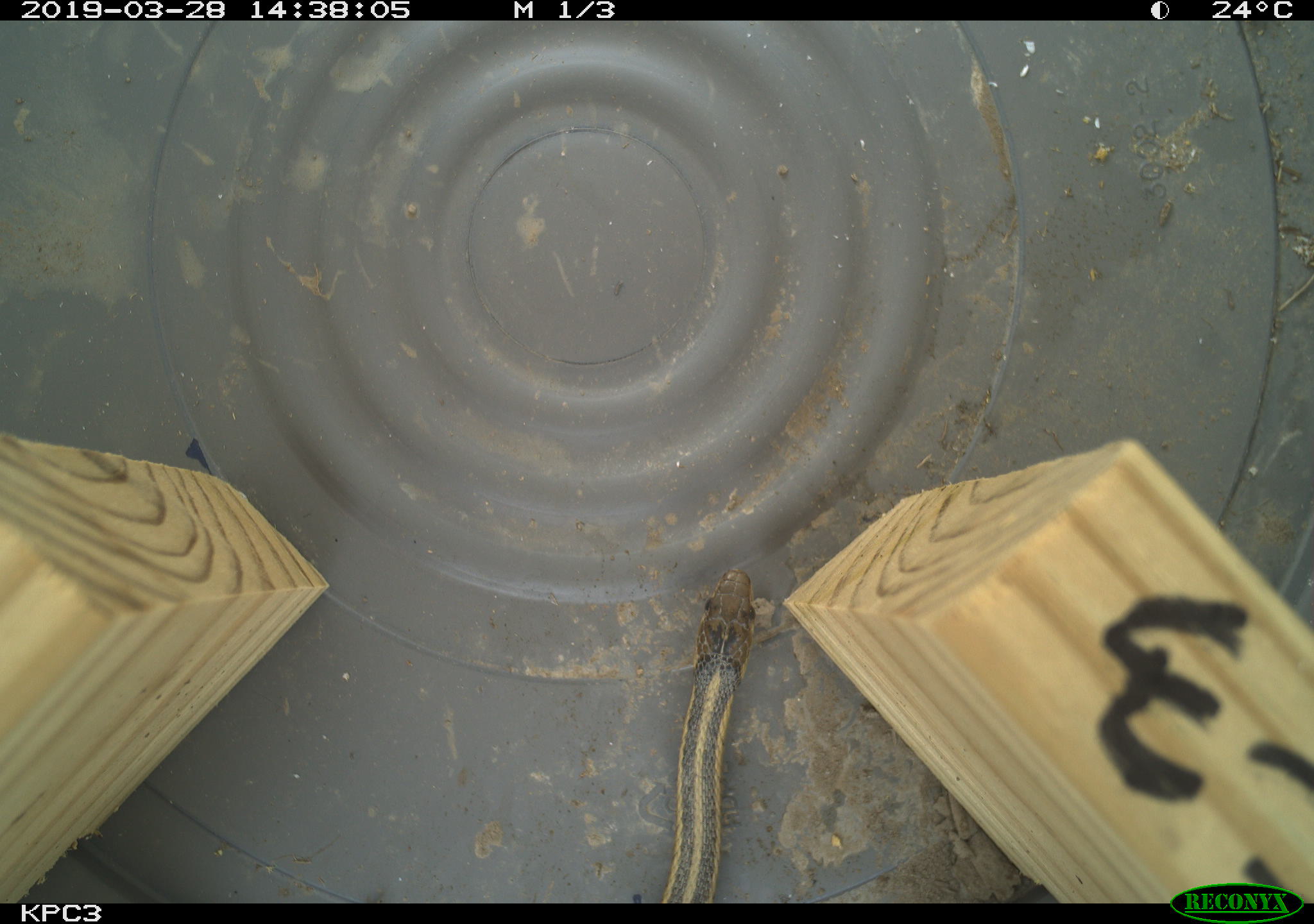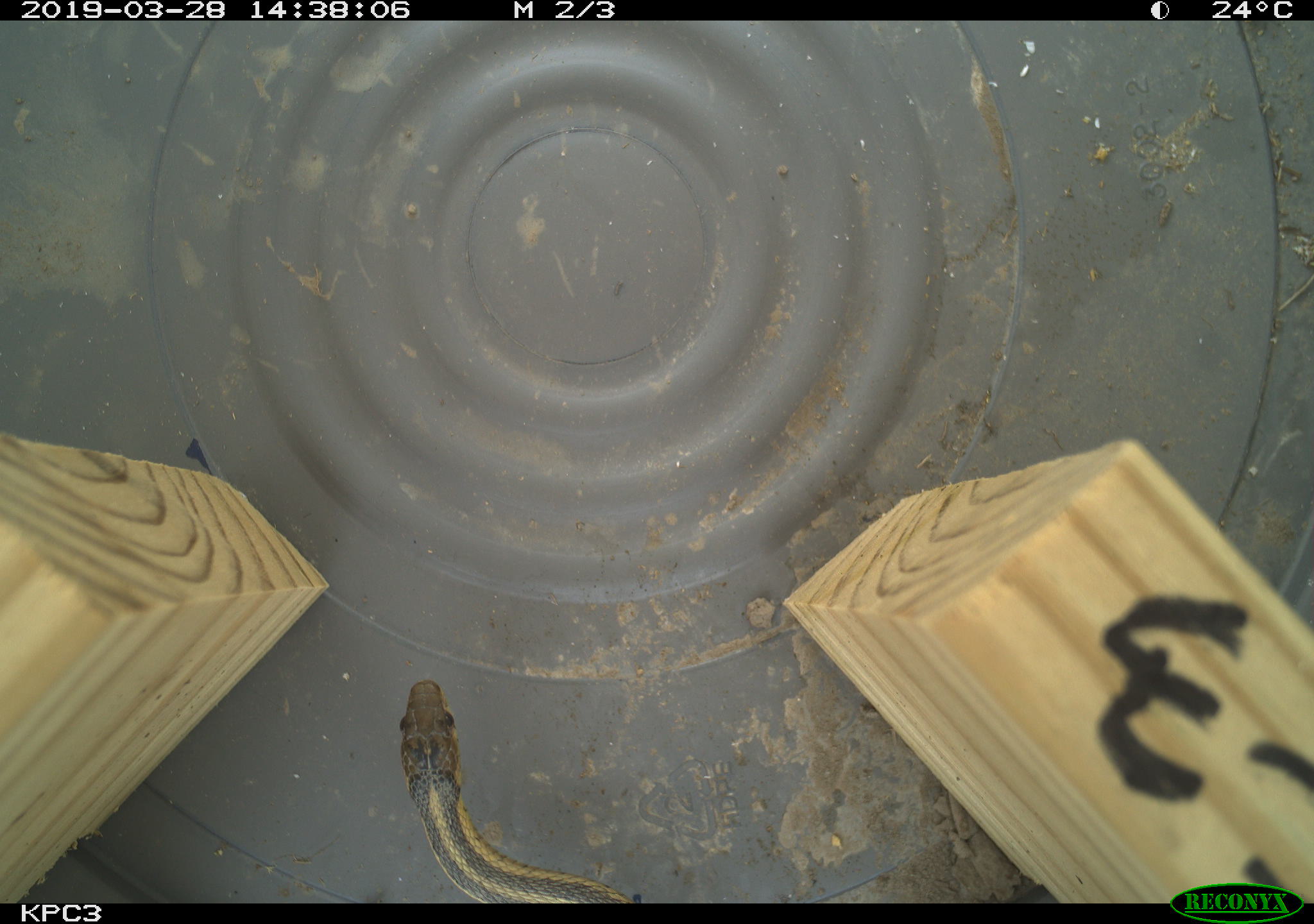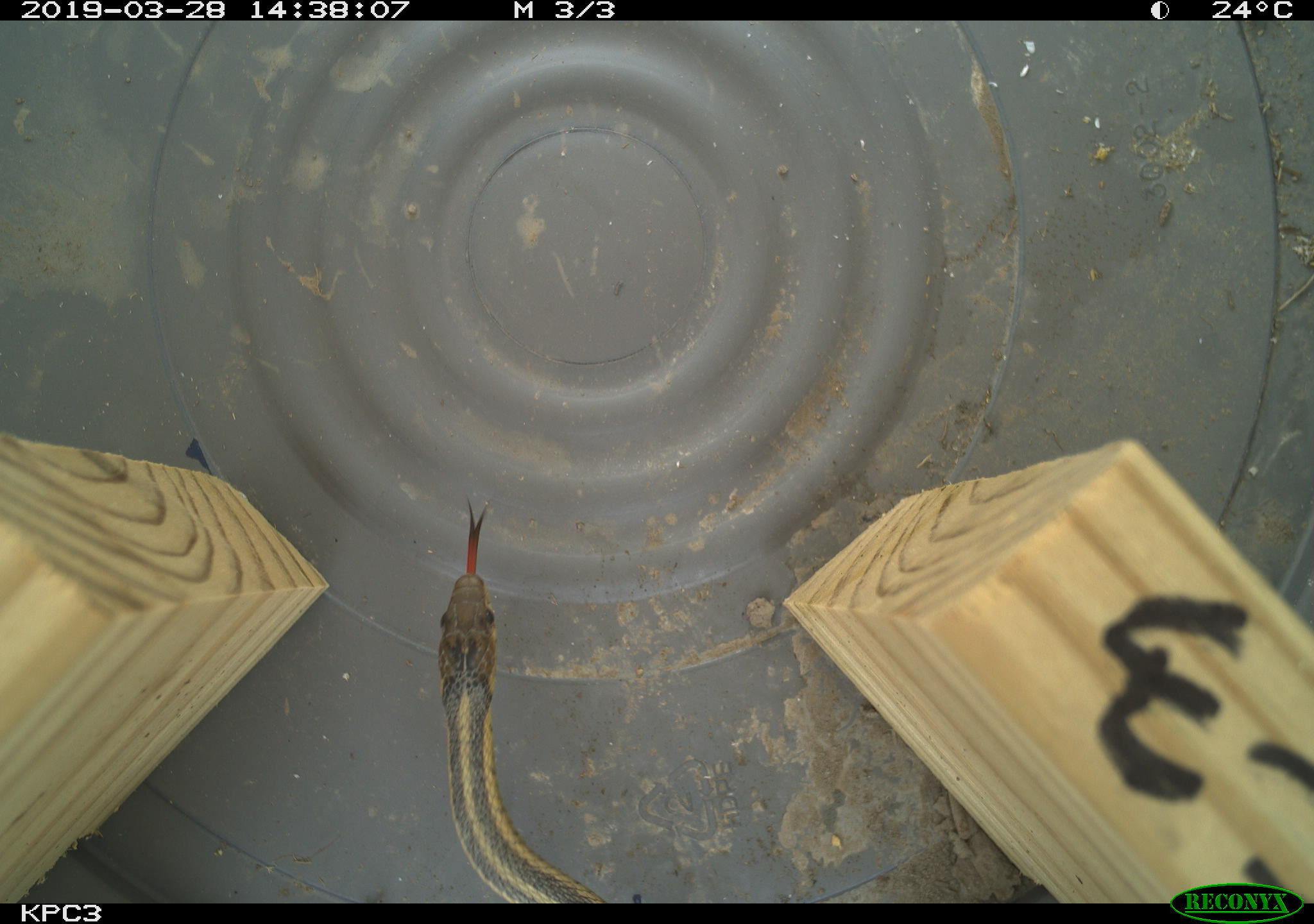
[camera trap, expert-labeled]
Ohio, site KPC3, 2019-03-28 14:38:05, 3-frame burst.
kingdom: Animalia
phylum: Chordata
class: Reptilia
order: Squamata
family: Colubridae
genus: Thamnophis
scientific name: Thamnophis sirtalis sirtalis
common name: eastern gartersnake